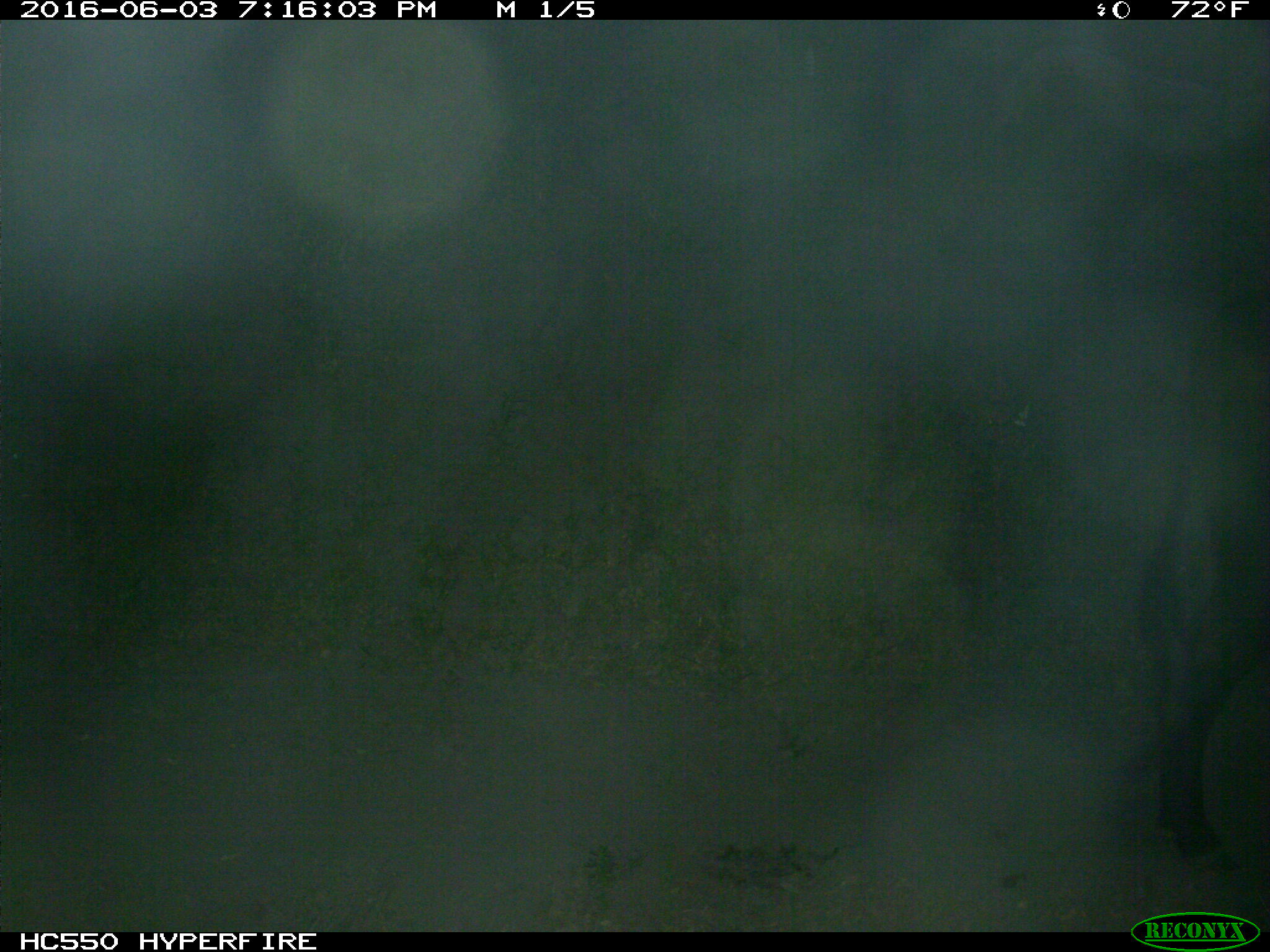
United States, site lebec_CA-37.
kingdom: Animalia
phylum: Chordata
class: Mammalia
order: Artiodactyla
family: Bovidae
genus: Bos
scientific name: Bos taurus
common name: domestic cow